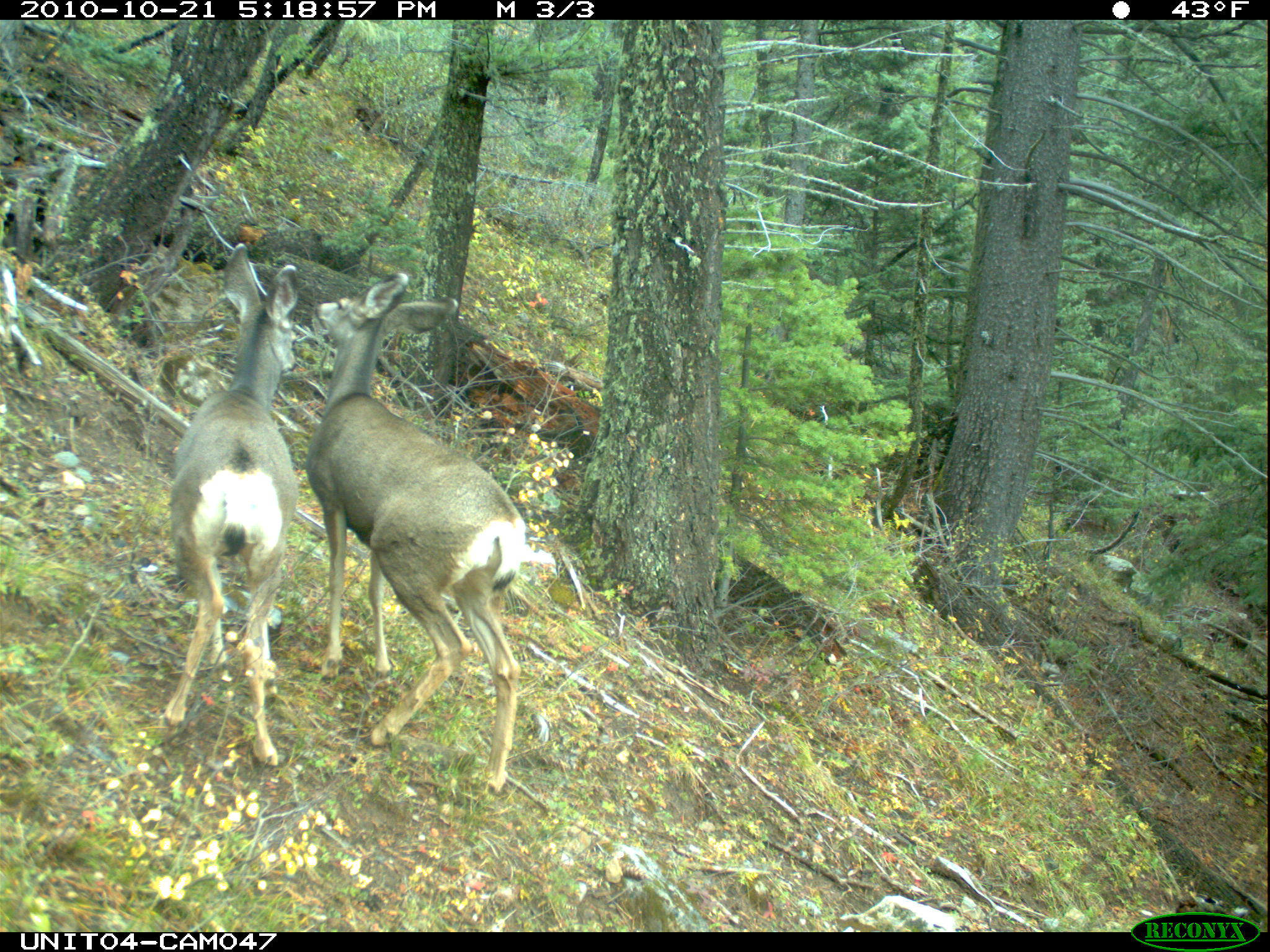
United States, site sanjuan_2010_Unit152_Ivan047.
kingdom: Animalia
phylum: Chordata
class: Mammalia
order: Artiodactyla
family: Cervidae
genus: Odocoileus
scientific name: Odocoileus hemionus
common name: mule deer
Odocoileus hemionus (mule deer).